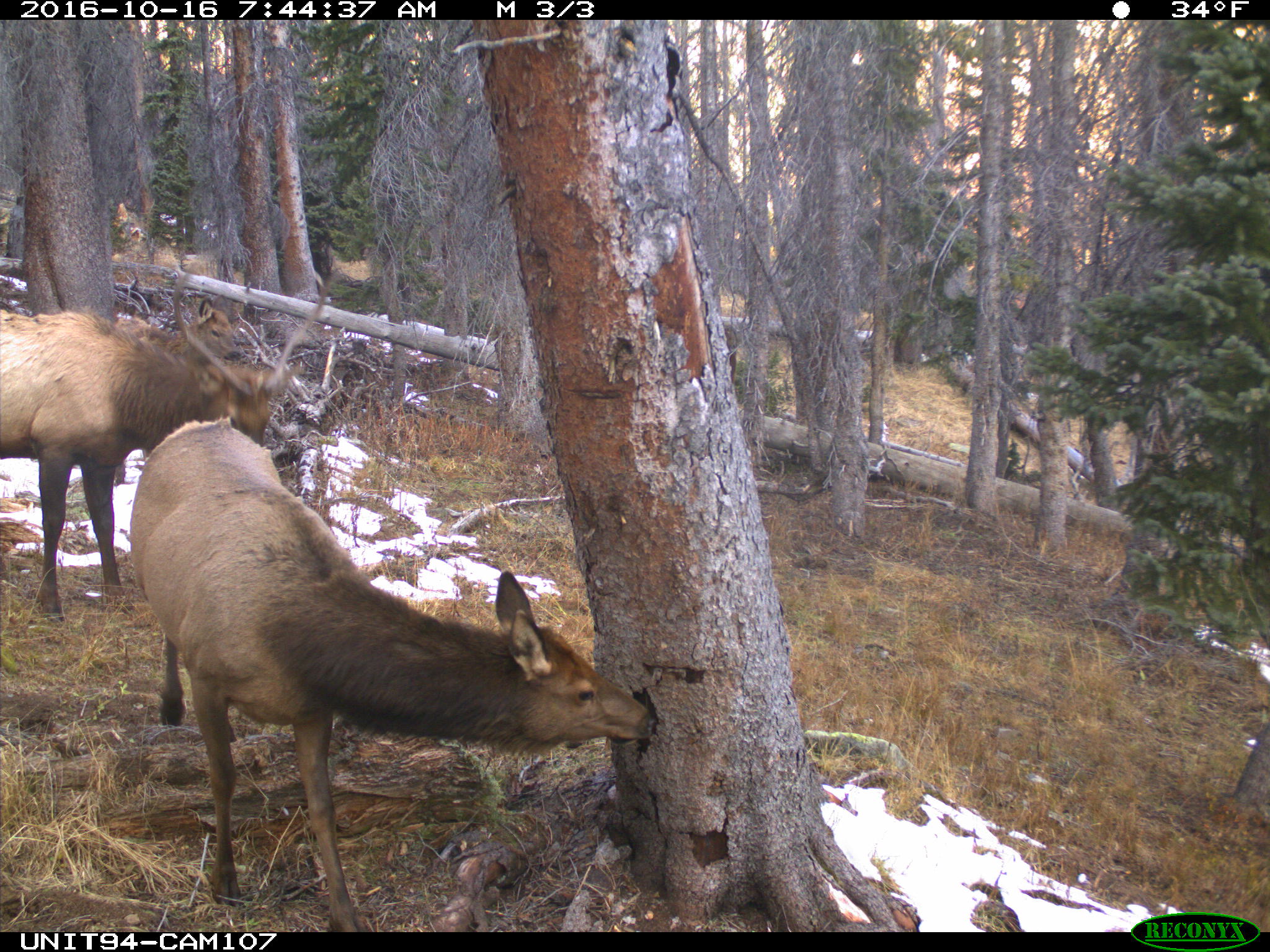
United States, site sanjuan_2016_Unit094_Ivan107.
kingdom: Animalia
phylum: Chordata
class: Mammalia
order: Artiodactyla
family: Cervidae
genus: Cervus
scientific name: Cervus elaphus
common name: red deer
Cervus elaphus (red deer).